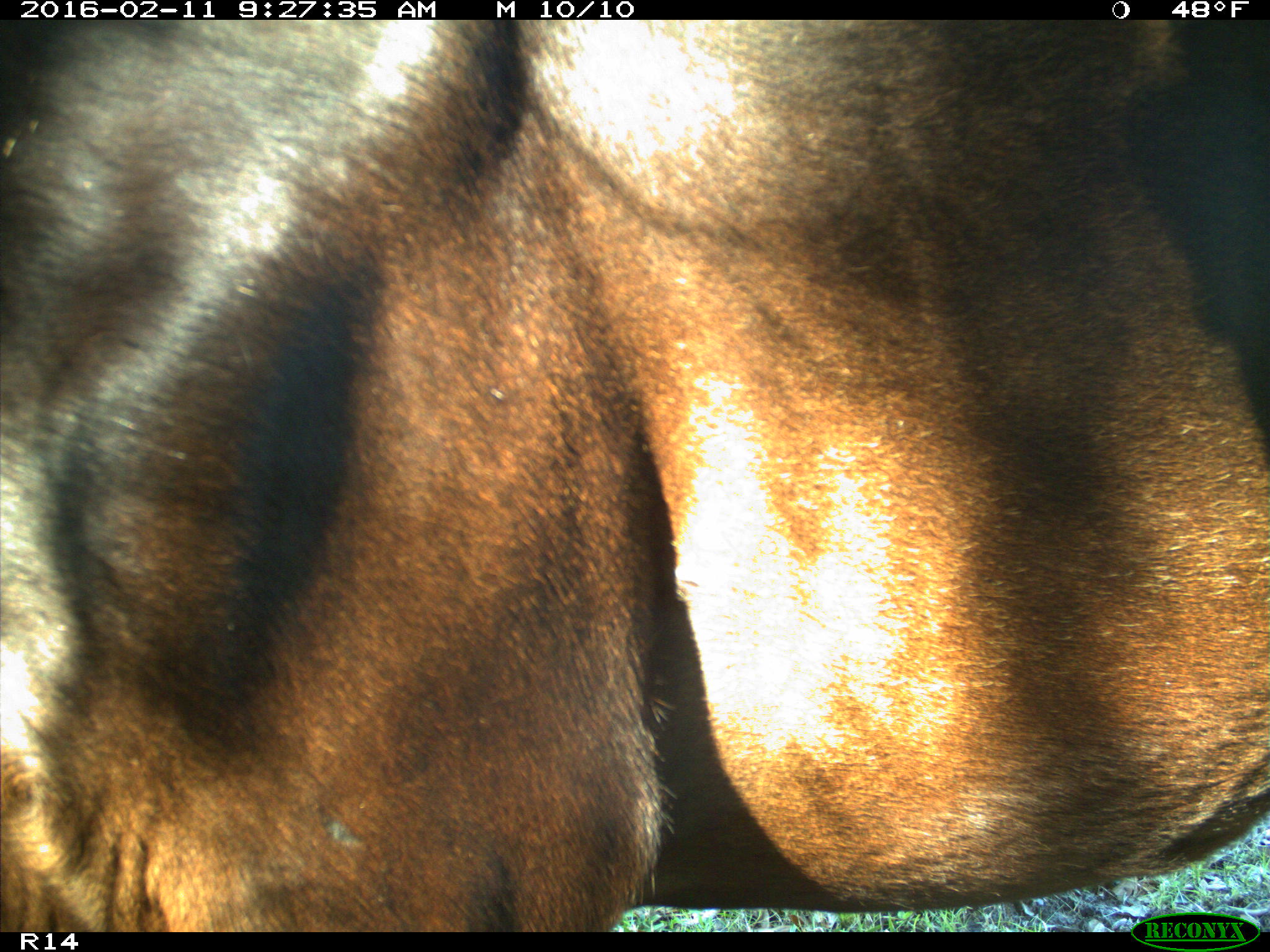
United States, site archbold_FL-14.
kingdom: Animalia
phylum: Chordata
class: Mammalia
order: Artiodactyla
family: Bovidae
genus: Bos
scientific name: Bos taurus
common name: domestic cow